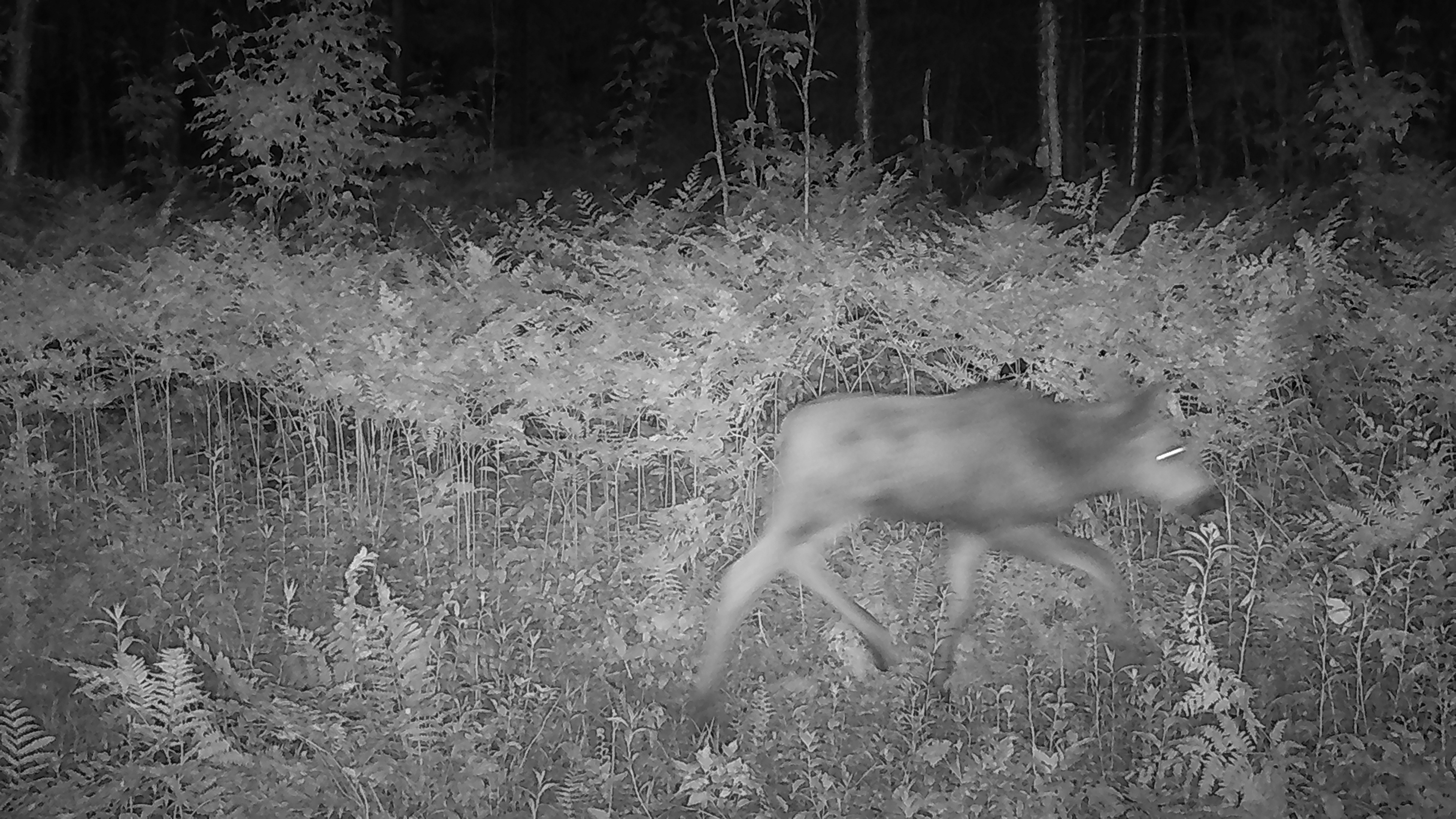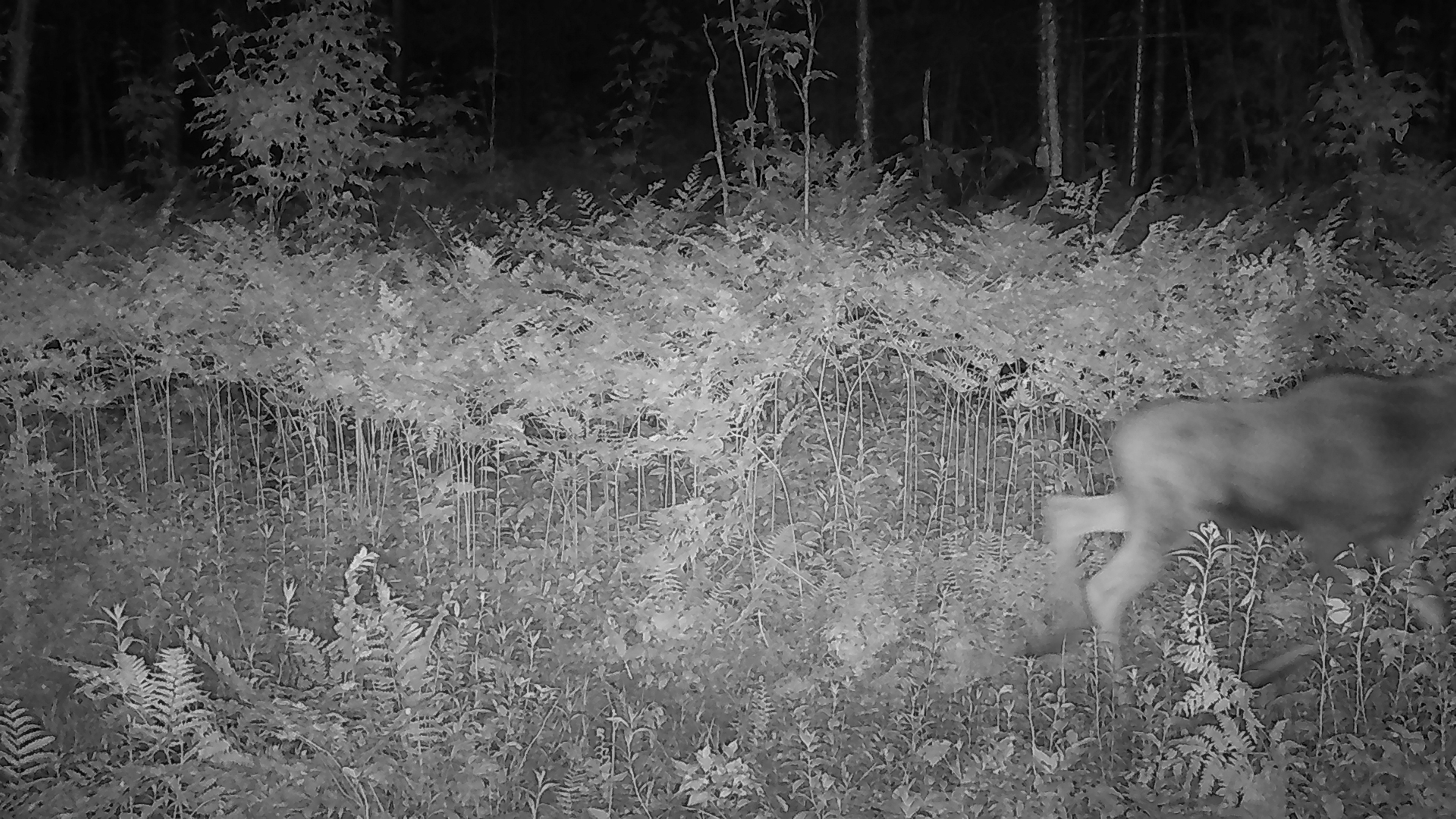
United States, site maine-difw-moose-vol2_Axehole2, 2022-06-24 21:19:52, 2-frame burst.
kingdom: Animalia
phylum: Chordata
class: Mammalia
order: Artiodactyla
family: Cervidae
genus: Alces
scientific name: Alces alces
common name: moose